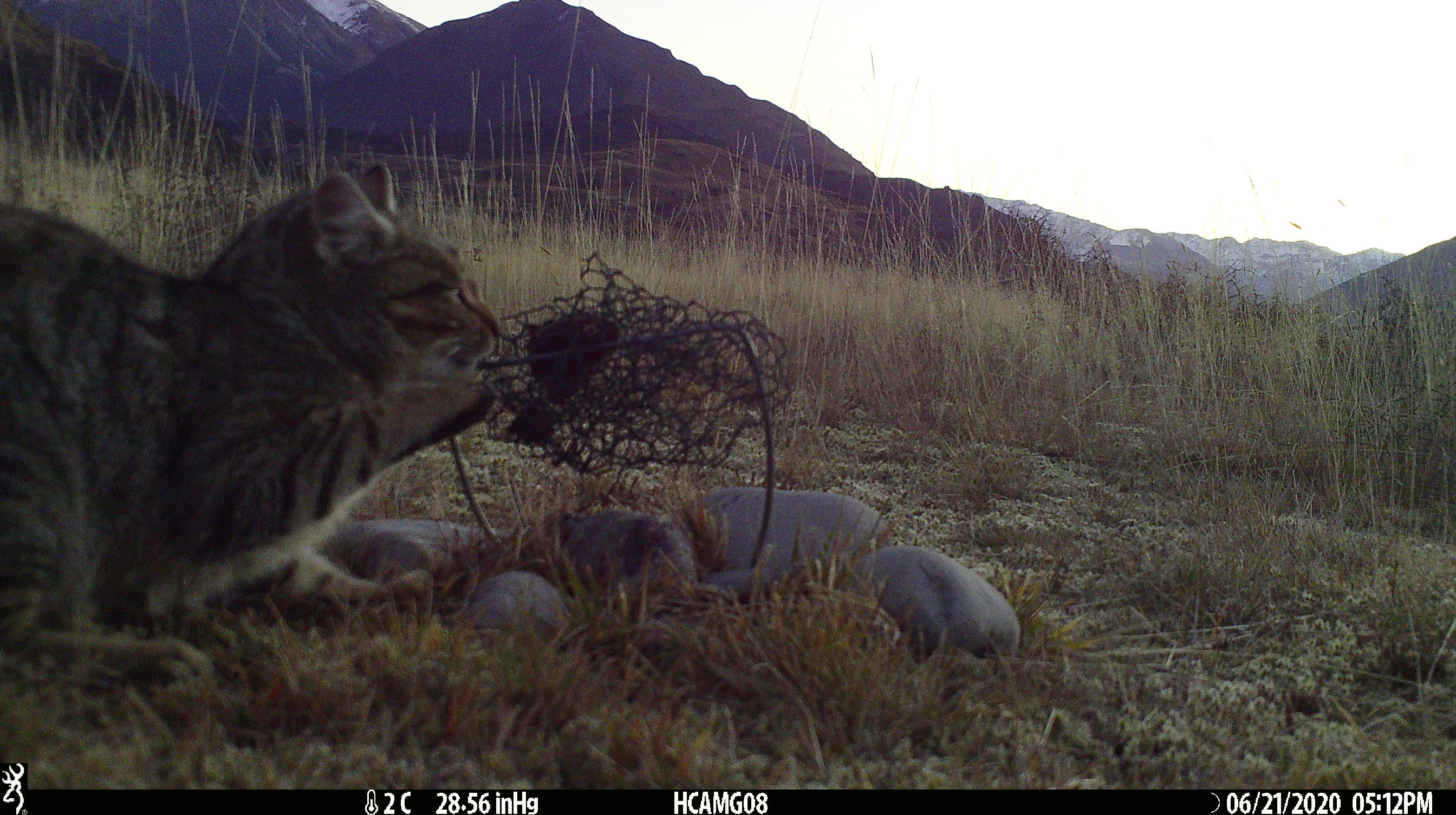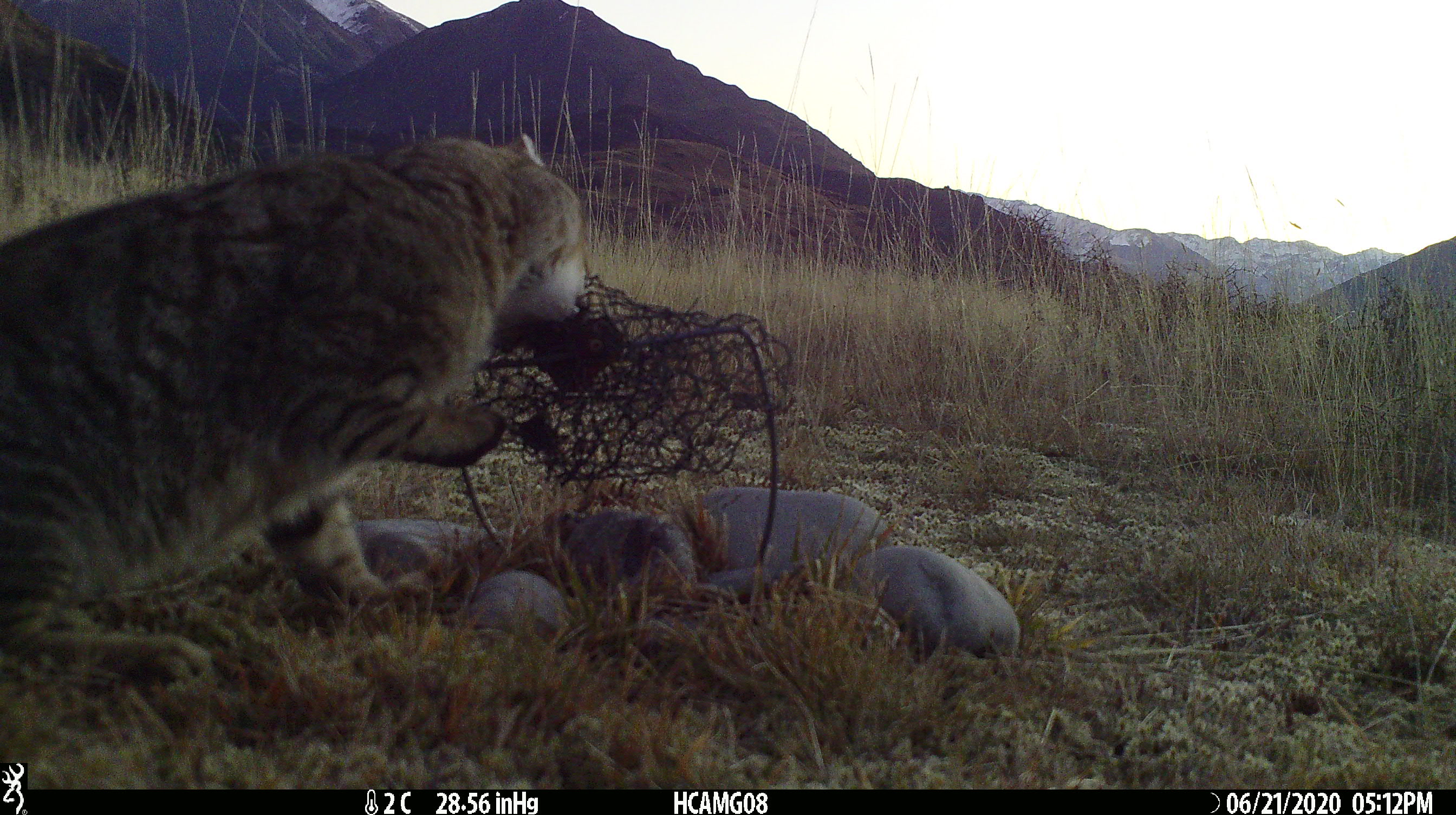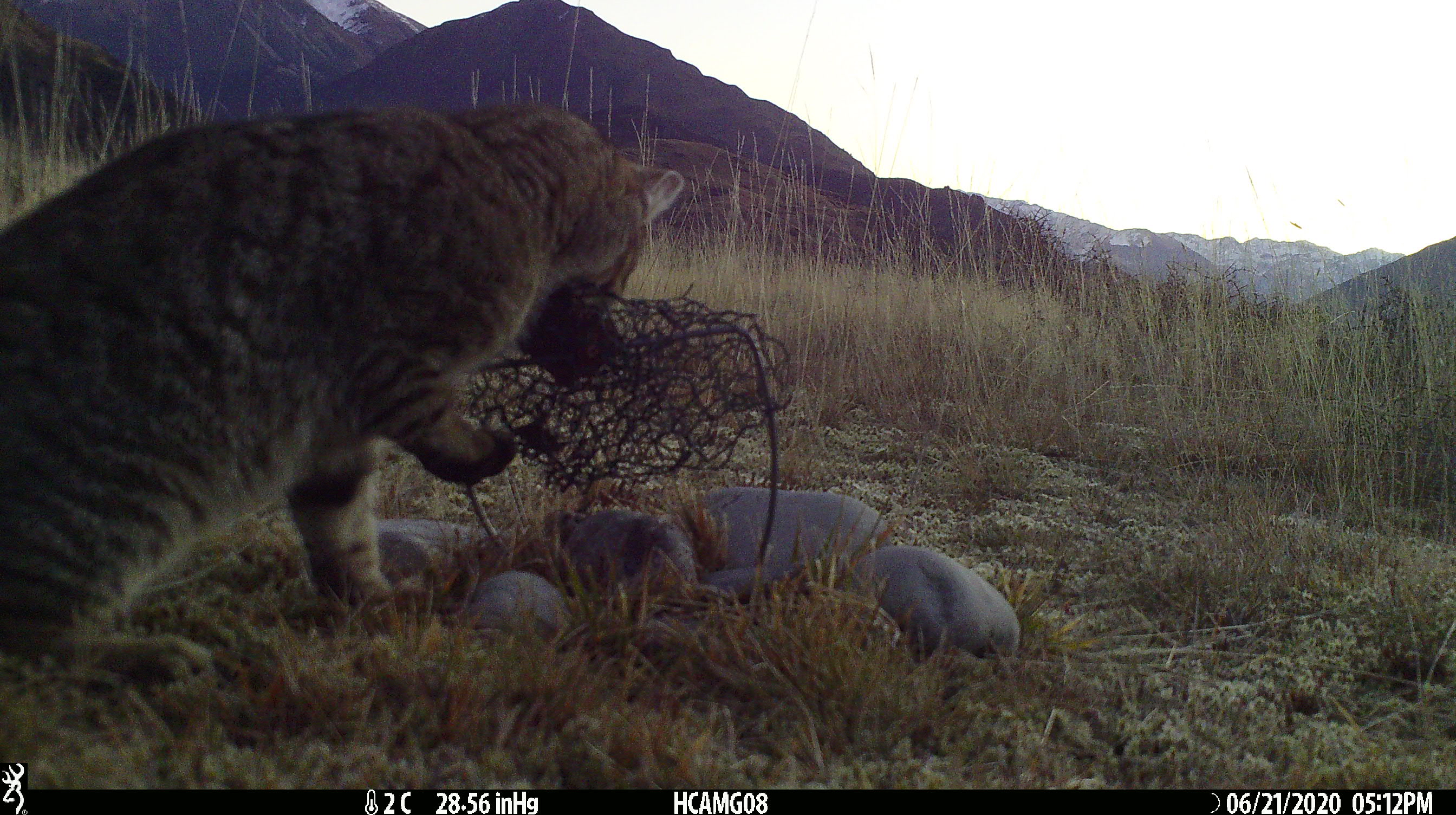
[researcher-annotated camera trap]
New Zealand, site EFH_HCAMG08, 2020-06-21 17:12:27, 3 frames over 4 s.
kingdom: Animalia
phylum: Chordata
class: Mammalia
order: Carnivora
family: Felidae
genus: Felis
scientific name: Felis catus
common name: domestic cat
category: cat